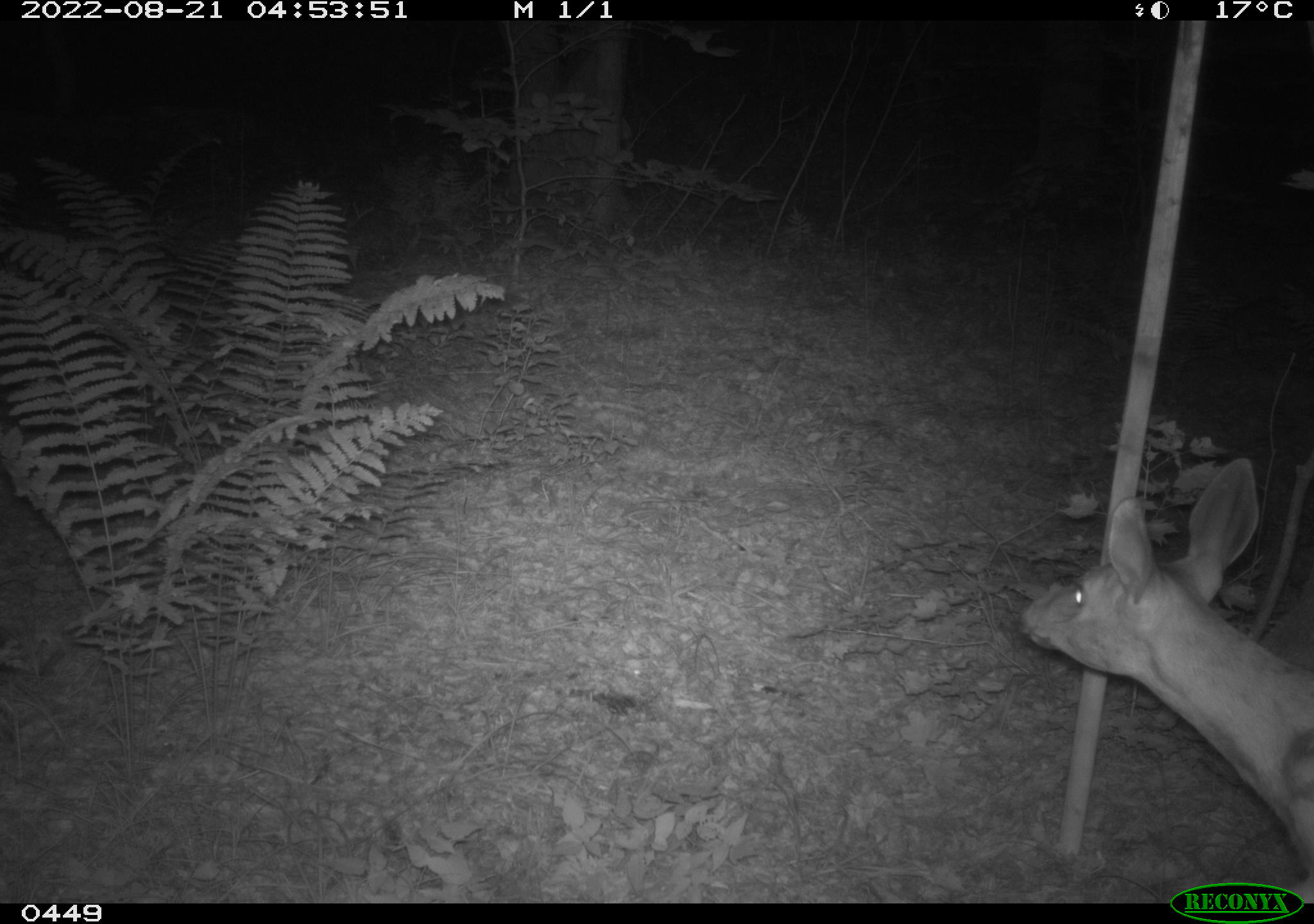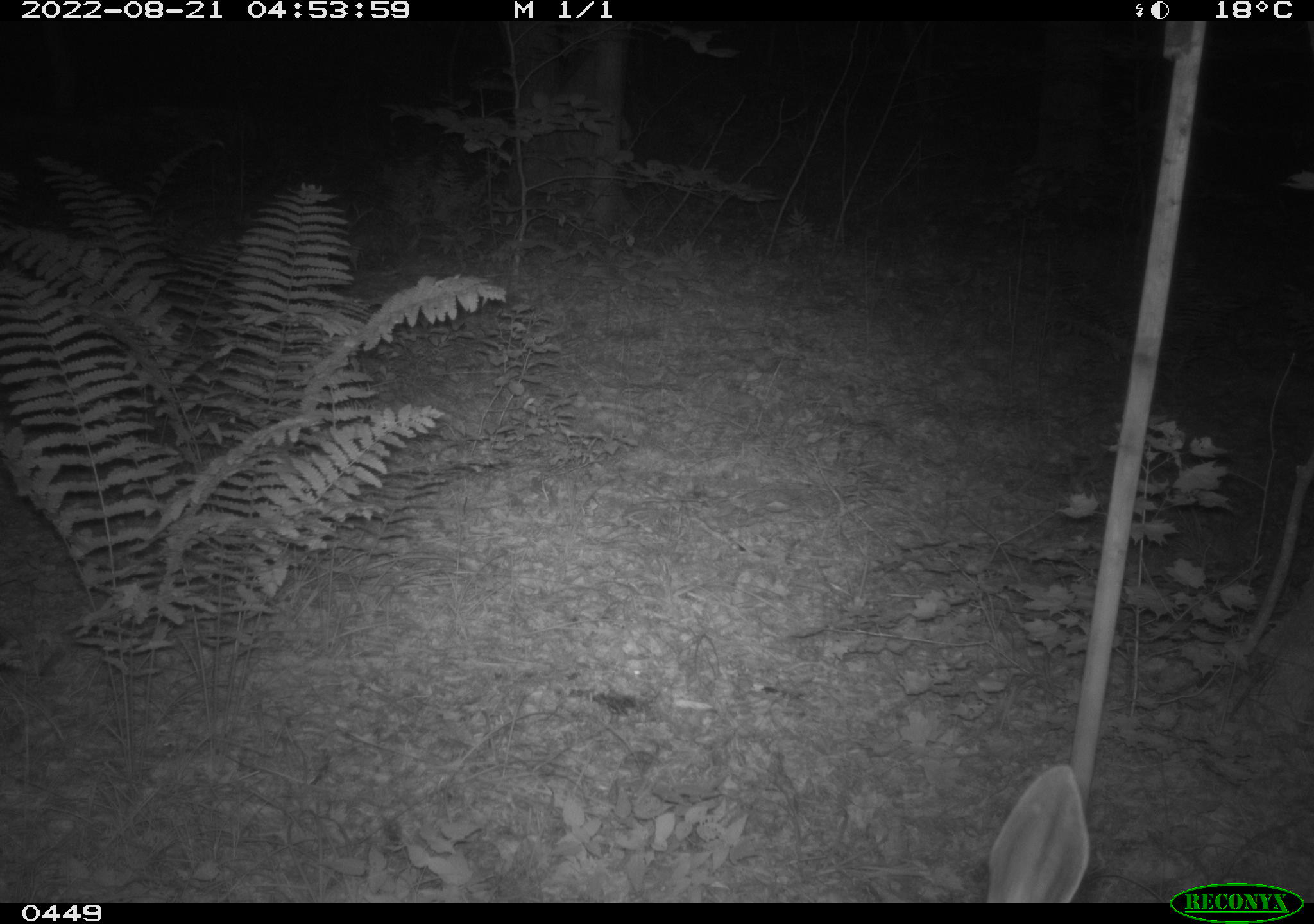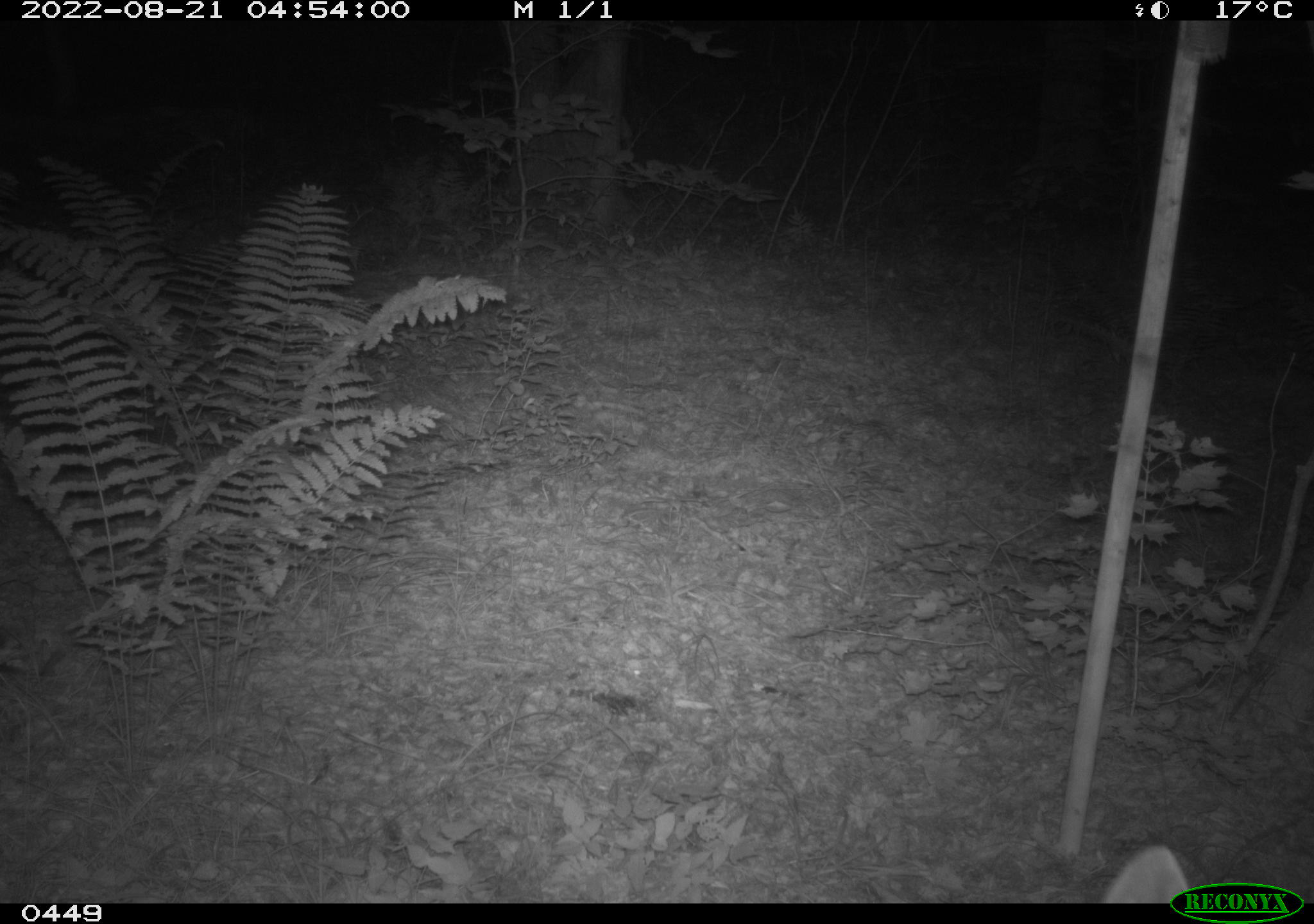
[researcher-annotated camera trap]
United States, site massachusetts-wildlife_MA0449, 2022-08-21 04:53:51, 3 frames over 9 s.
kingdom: Animalia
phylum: Chordata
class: Mammalia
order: Artiodactyla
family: Cervidae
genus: Odocoileus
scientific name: Odocoileus virginianus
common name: white-tailed deer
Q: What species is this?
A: White-tailed deer (Odocoileus virginianus).